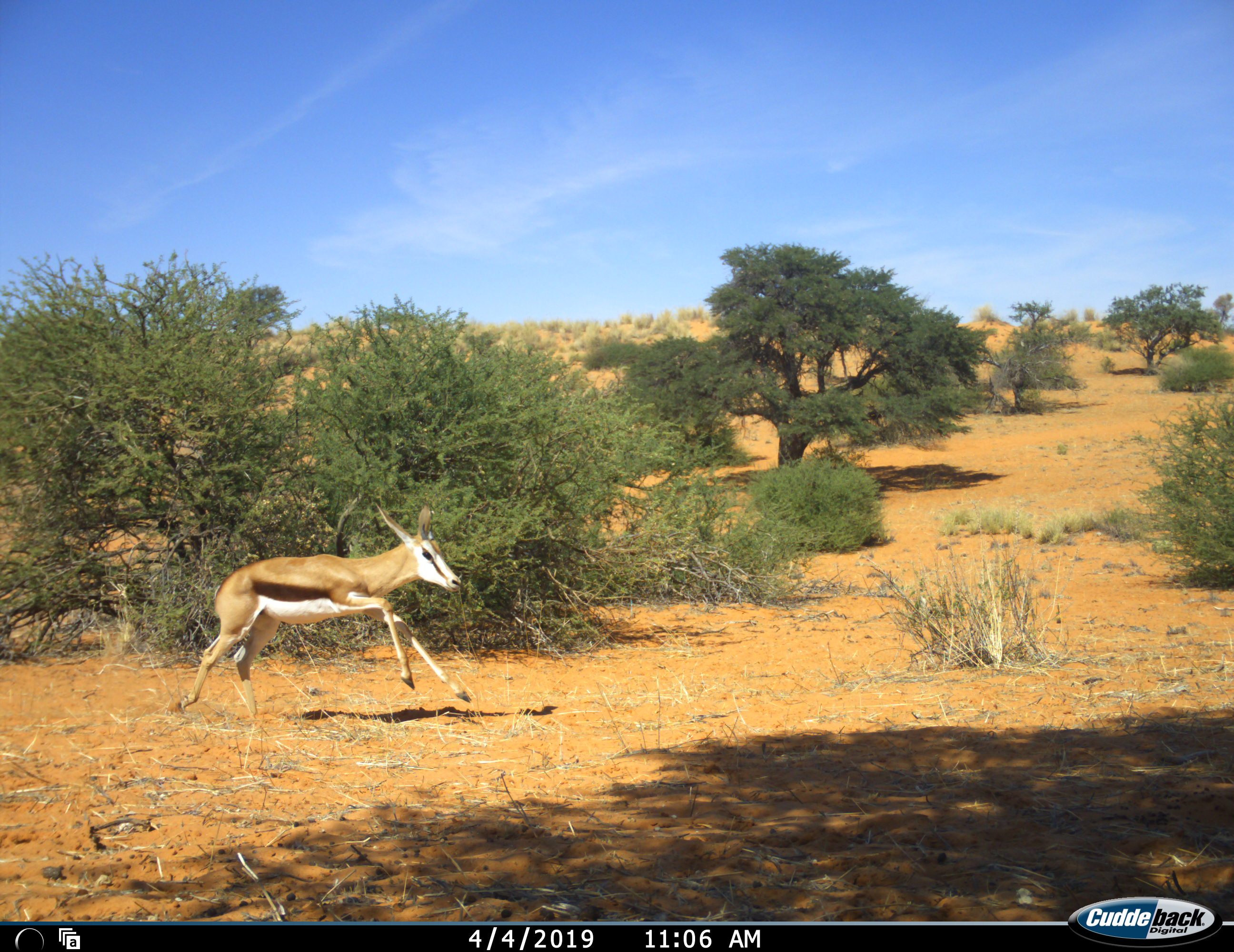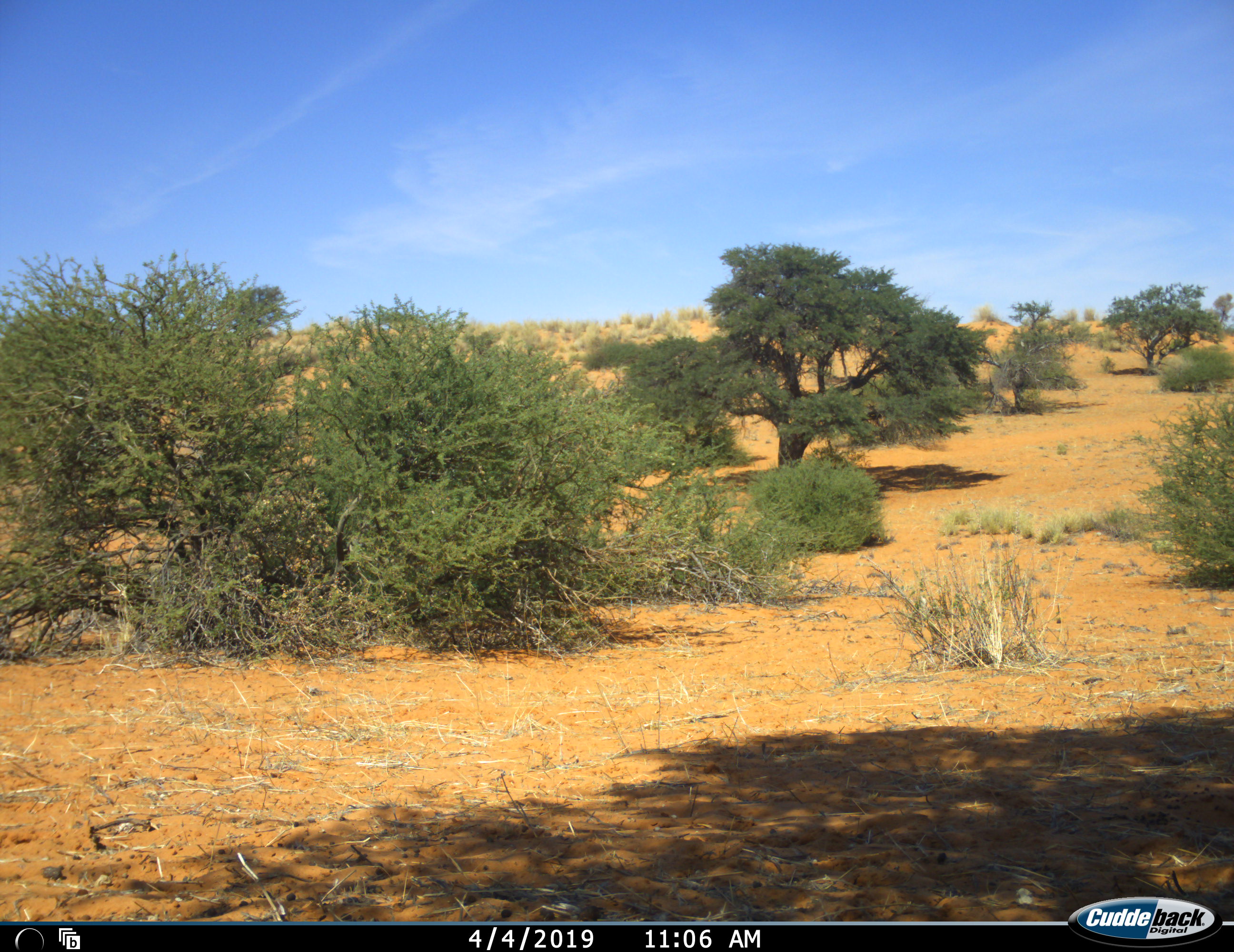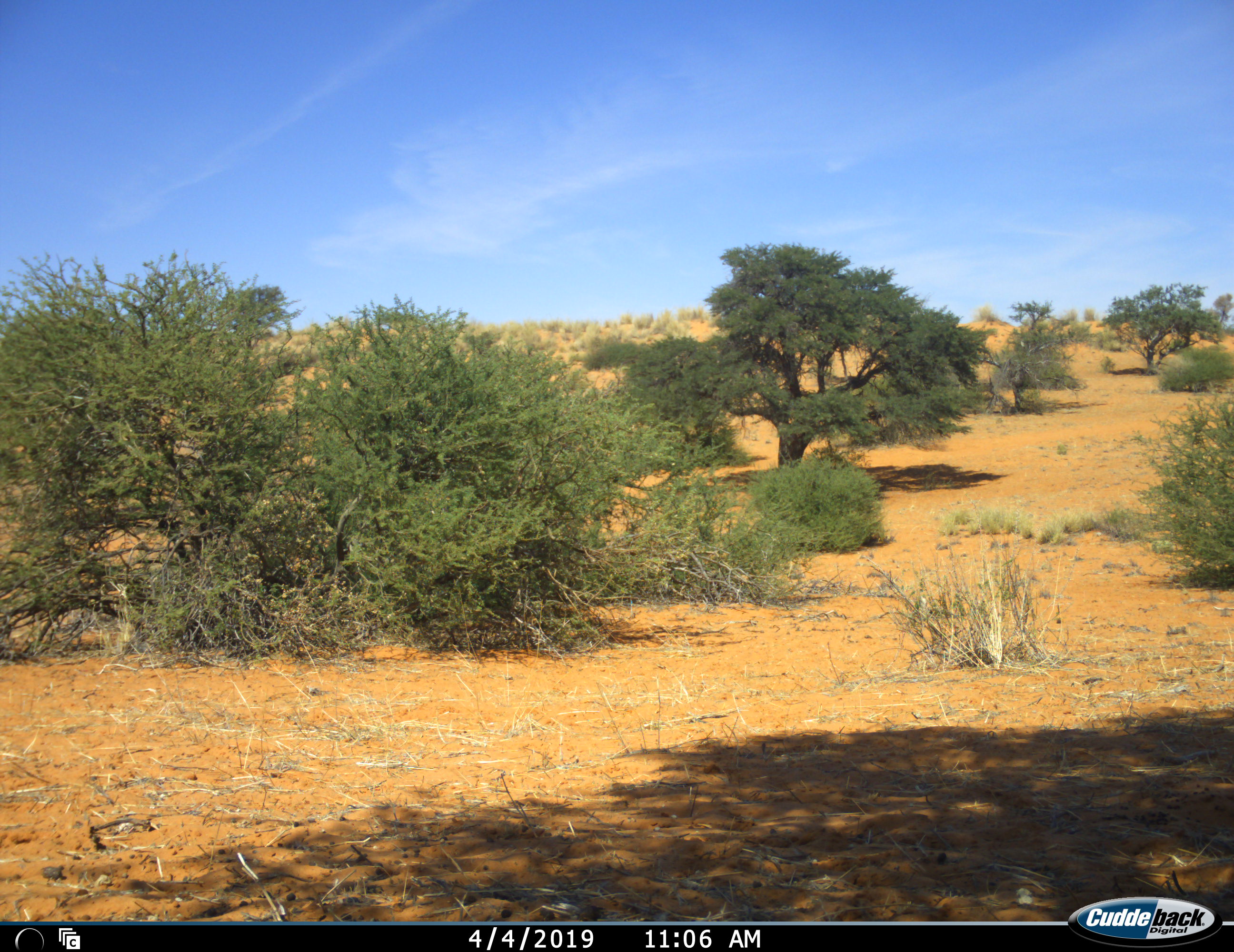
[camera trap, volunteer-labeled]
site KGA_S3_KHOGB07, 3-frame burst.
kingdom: Animalia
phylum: Chordata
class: Mammalia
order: Artiodactyla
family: Bovidae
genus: Antidorcas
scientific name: Antidorcas marsupialis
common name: springbok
Springbok (Antidorcas marsupialis), count 1. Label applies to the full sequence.